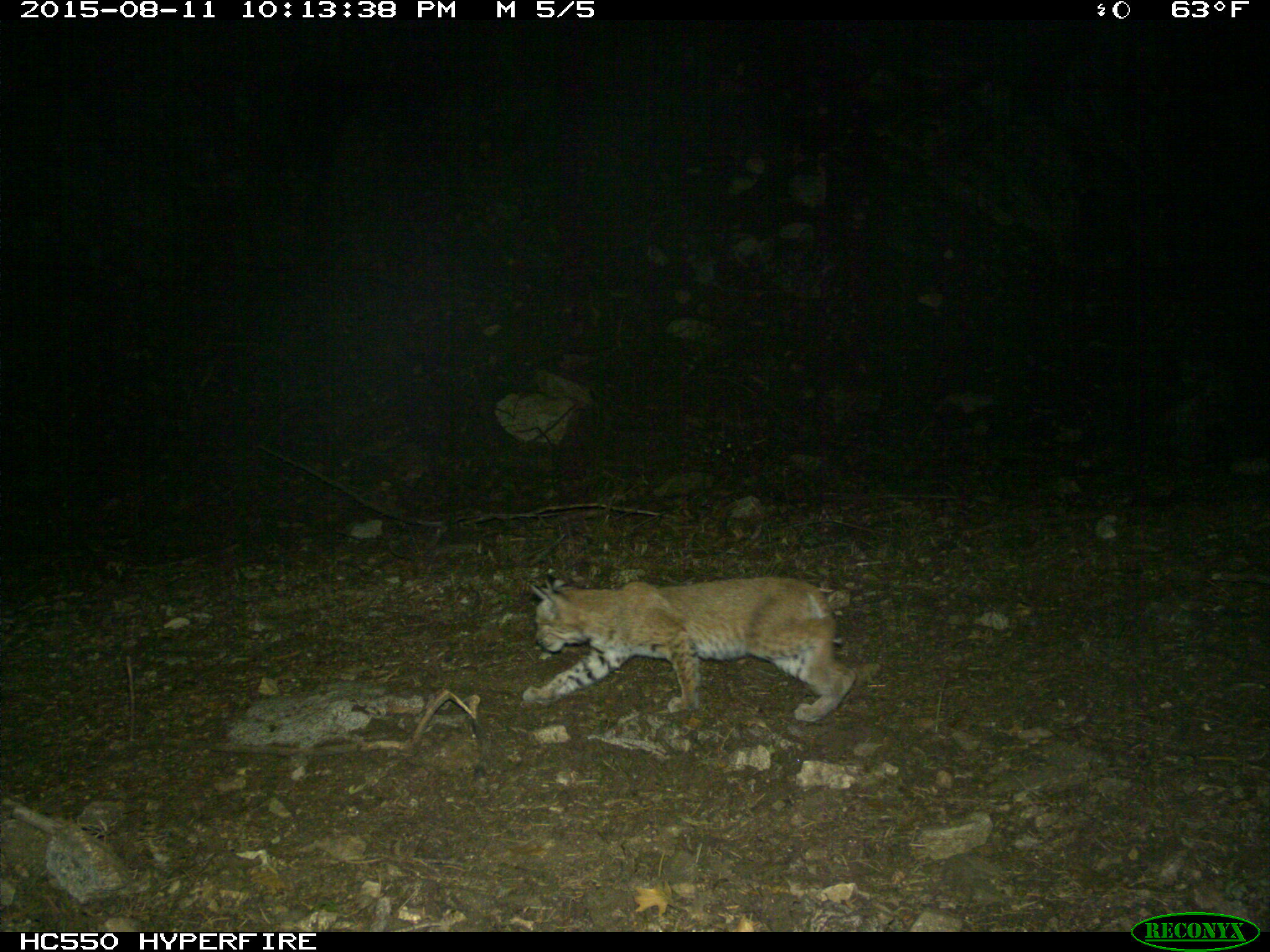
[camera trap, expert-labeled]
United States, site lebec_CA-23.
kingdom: Animalia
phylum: Chordata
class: Mammalia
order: Carnivora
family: Felidae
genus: Lynx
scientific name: Lynx rufus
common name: bobcat